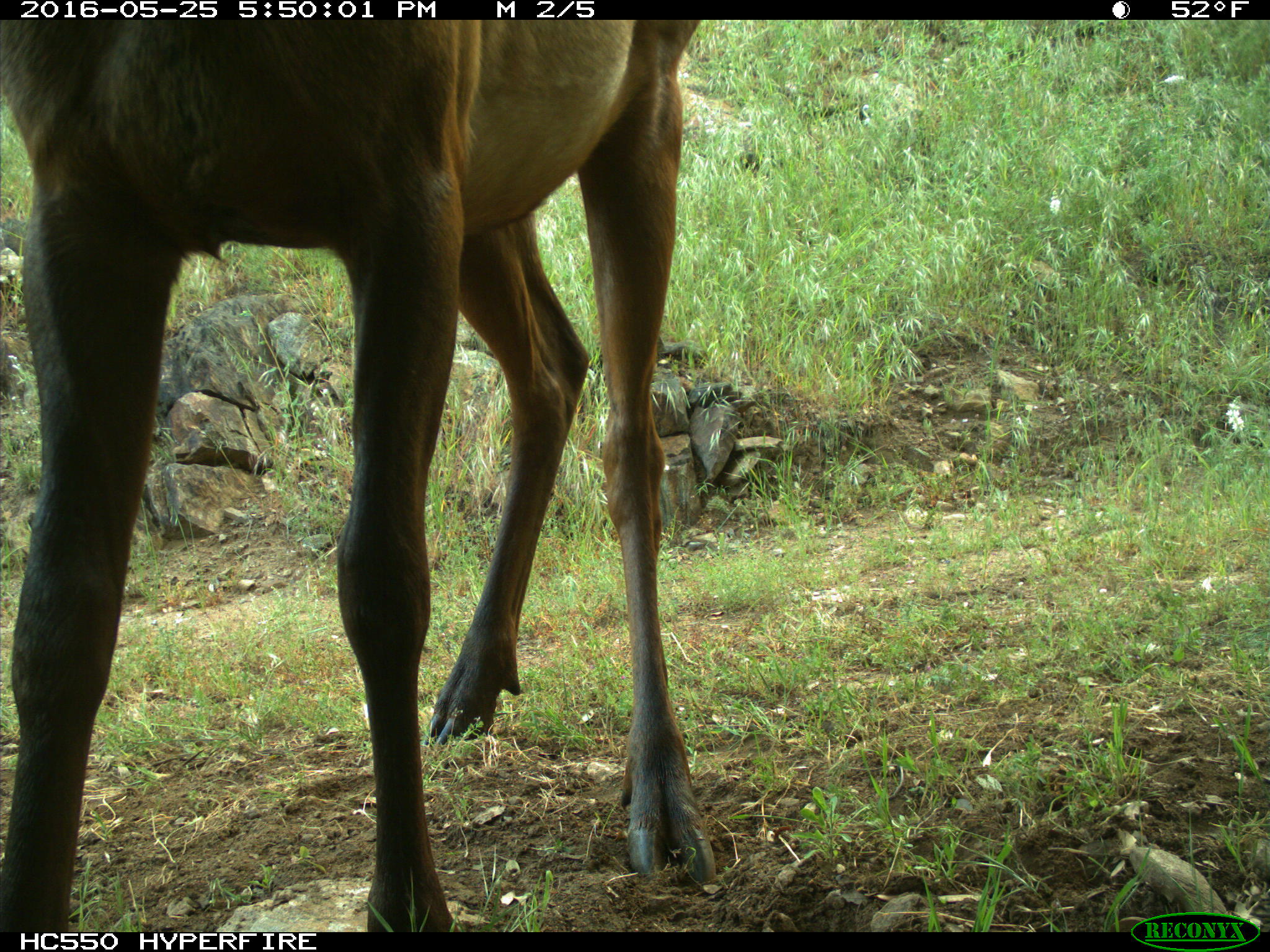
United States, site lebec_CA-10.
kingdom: Animalia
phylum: Chordata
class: Mammalia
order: Artiodactyla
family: Cervidae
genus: Cervus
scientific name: Cervus canadensis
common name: elk